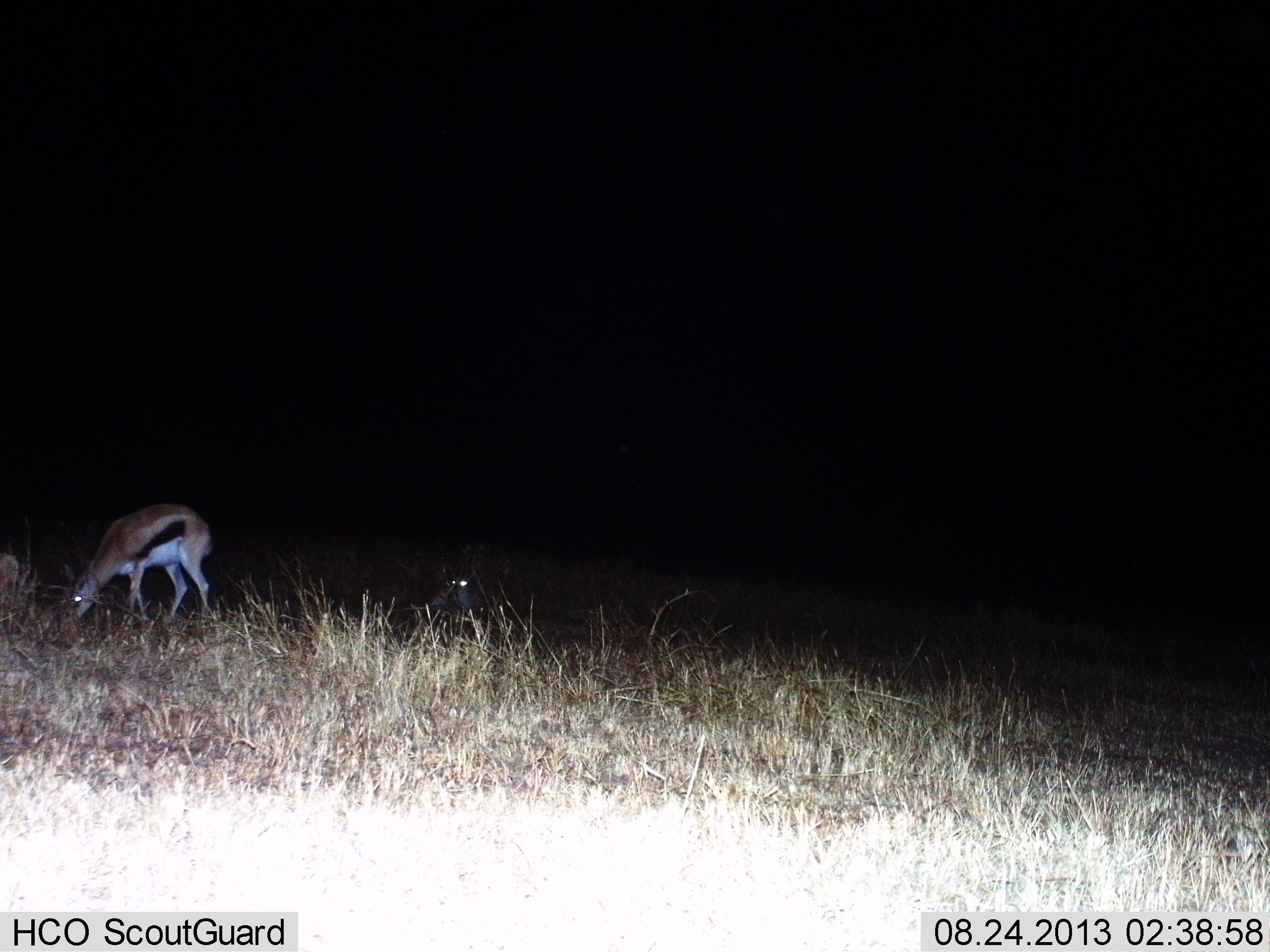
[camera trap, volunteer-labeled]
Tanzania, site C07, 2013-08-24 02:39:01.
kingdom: Animalia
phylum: Chordata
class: Mammalia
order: Artiodactyla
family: Bovidae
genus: Eudorcas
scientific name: Eudorcas thomsonii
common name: thomson's gazelle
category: gazellethomsons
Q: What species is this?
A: Gazellethomsons (thomson's gazelle) (Eudorcas thomsonii).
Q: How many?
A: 1.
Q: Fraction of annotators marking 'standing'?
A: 23%.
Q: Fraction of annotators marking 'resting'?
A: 14%.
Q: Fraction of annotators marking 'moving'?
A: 0%.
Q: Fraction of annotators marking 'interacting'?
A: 0%.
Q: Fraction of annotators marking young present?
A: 0%.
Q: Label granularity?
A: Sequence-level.